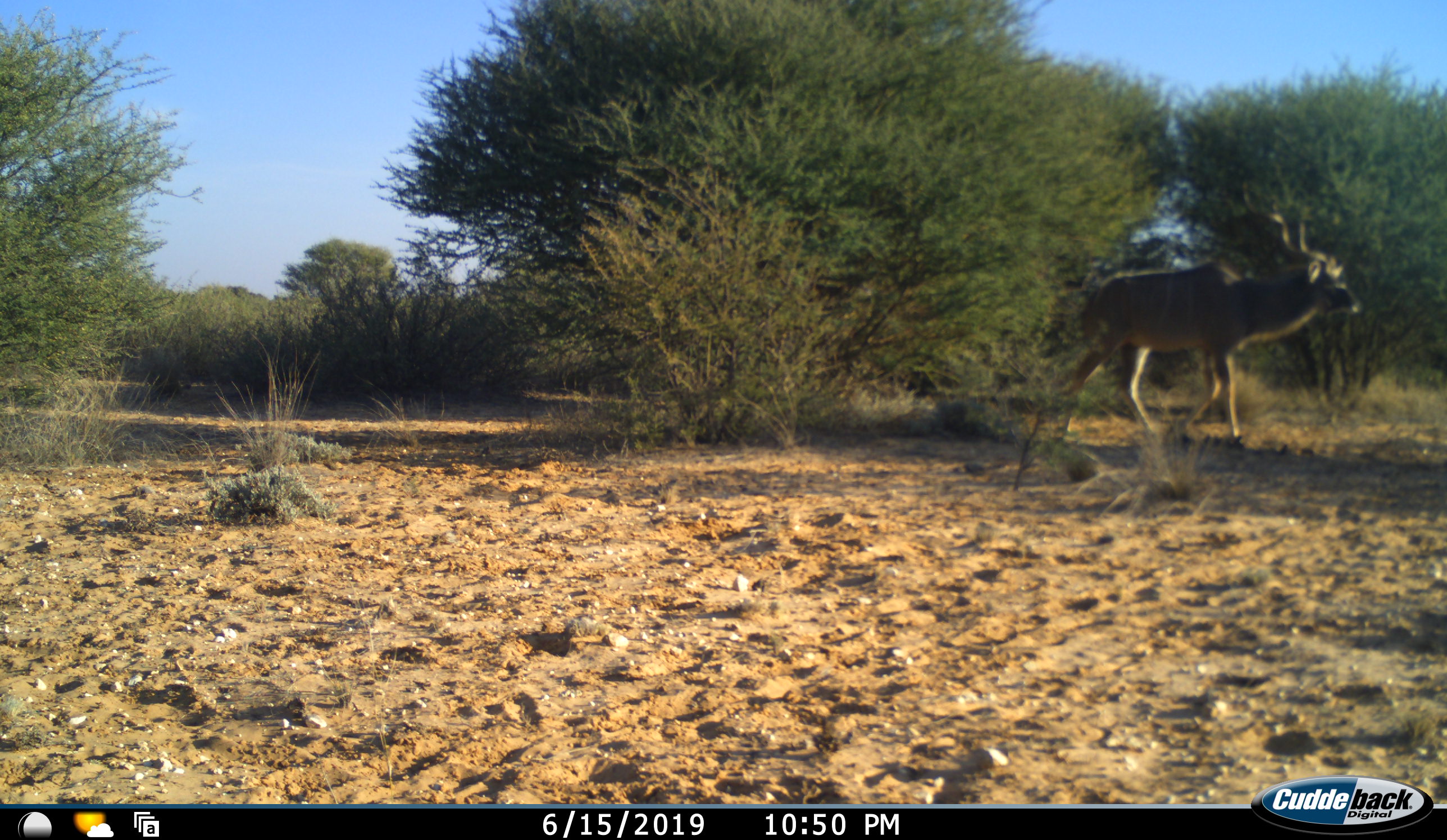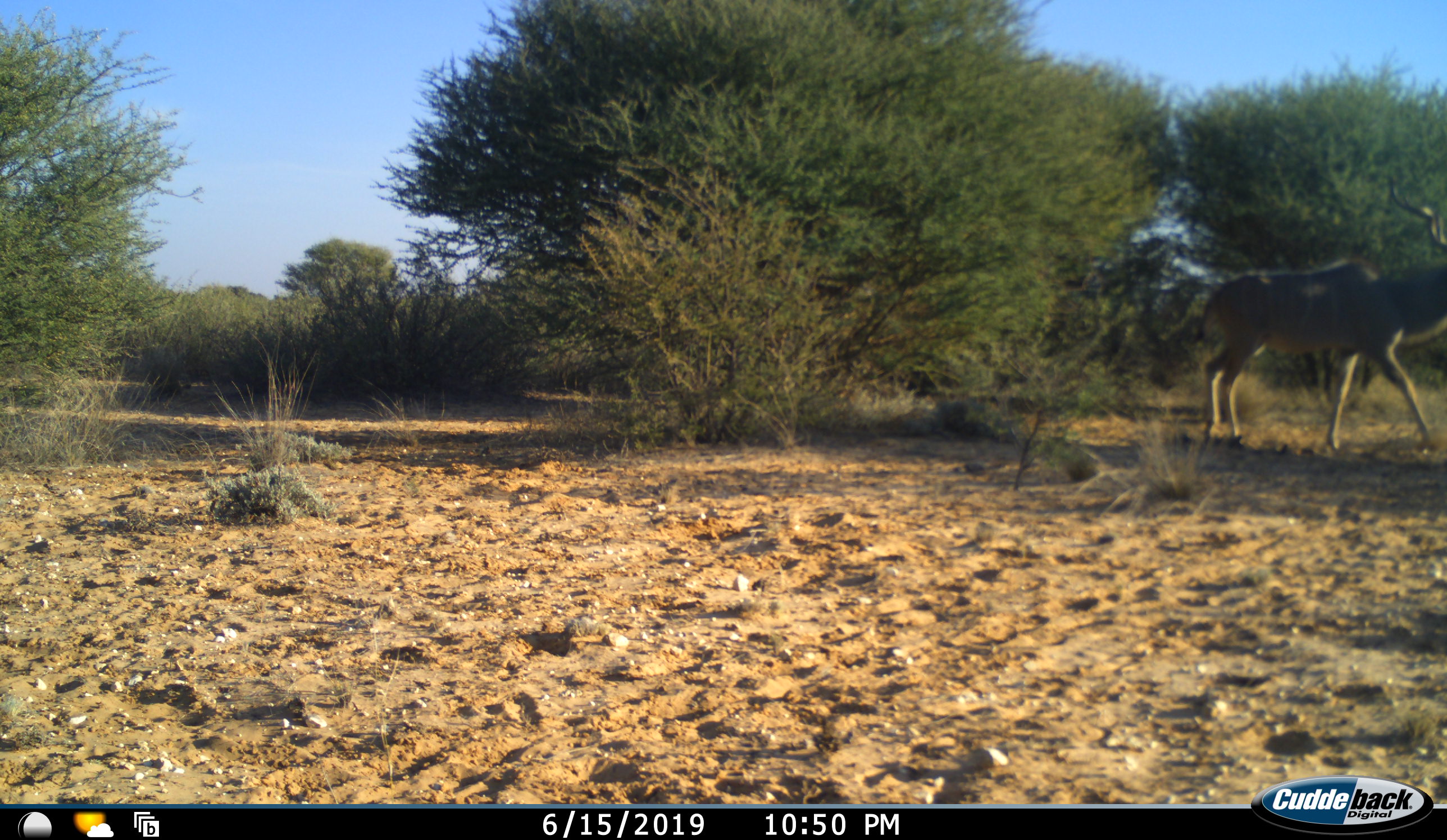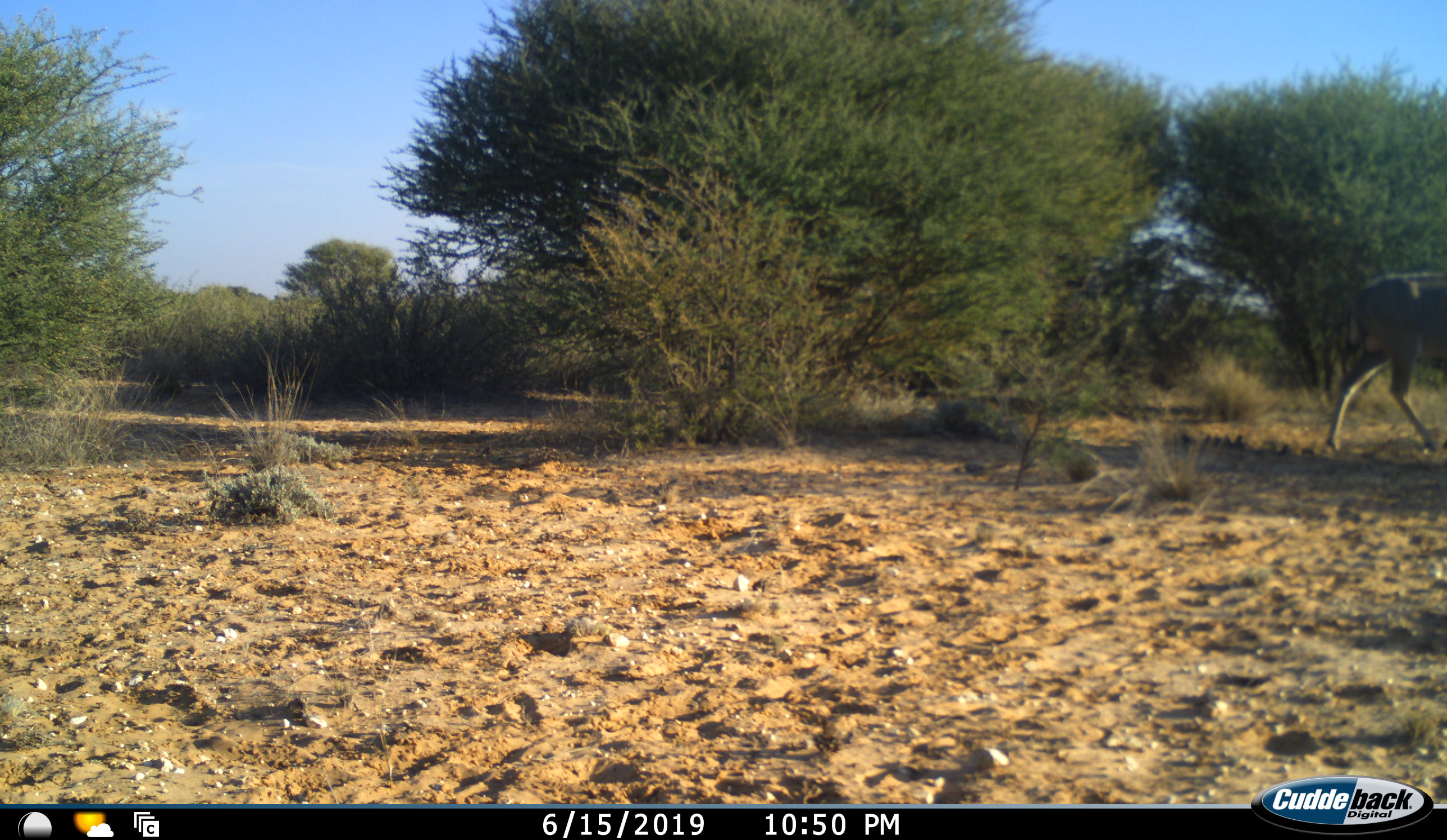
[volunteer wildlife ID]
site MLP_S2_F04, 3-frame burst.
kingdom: Animalia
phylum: Chordata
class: Mammalia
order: Artiodactyla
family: Bovidae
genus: Tragelaphus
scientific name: Tragelaphus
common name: kudu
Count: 1.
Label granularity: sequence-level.